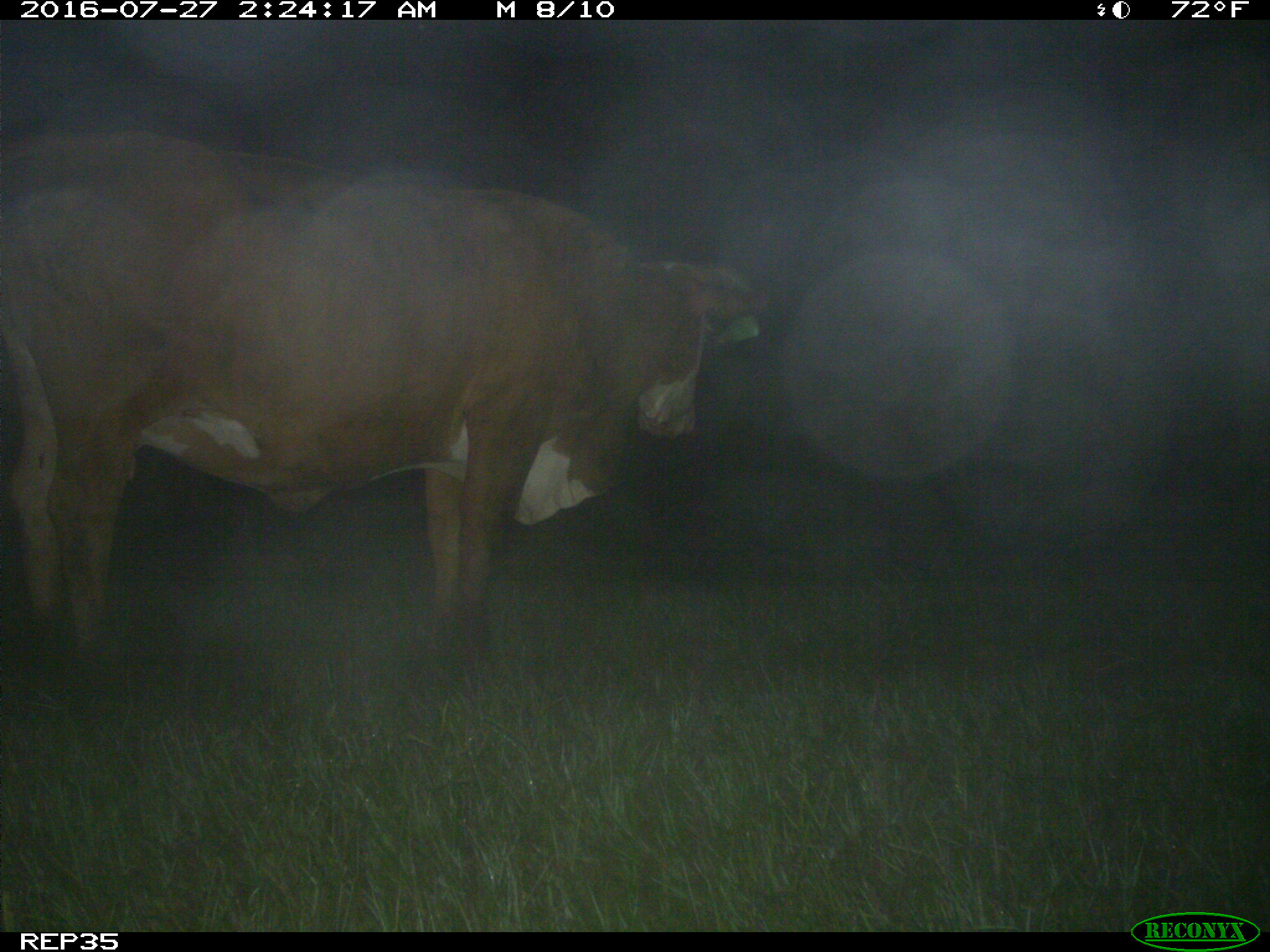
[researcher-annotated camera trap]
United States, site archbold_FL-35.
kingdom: Animalia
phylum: Chordata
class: Mammalia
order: Artiodactyla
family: Bovidae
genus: Bos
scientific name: Bos taurus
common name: domestic cow